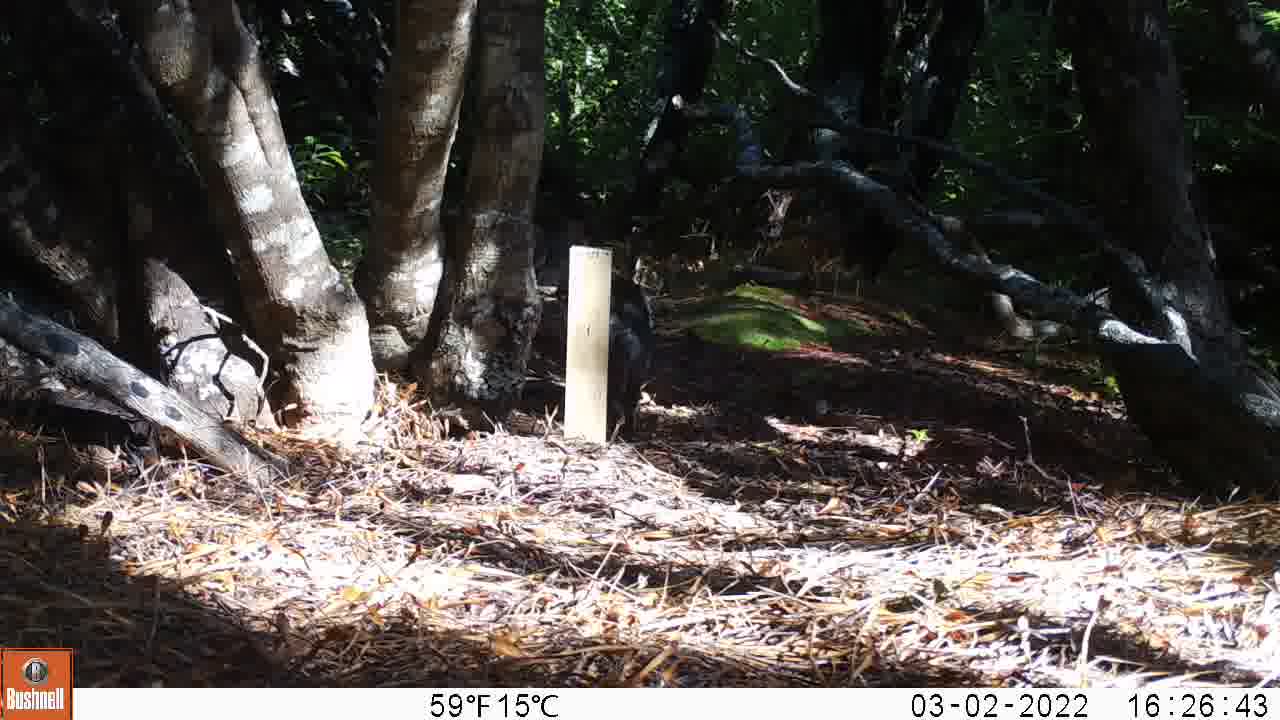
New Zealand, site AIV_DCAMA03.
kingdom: Animalia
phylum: Chordata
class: Mammalia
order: Carnivora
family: Felidae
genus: Felis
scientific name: Felis catus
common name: domestic cat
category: cat